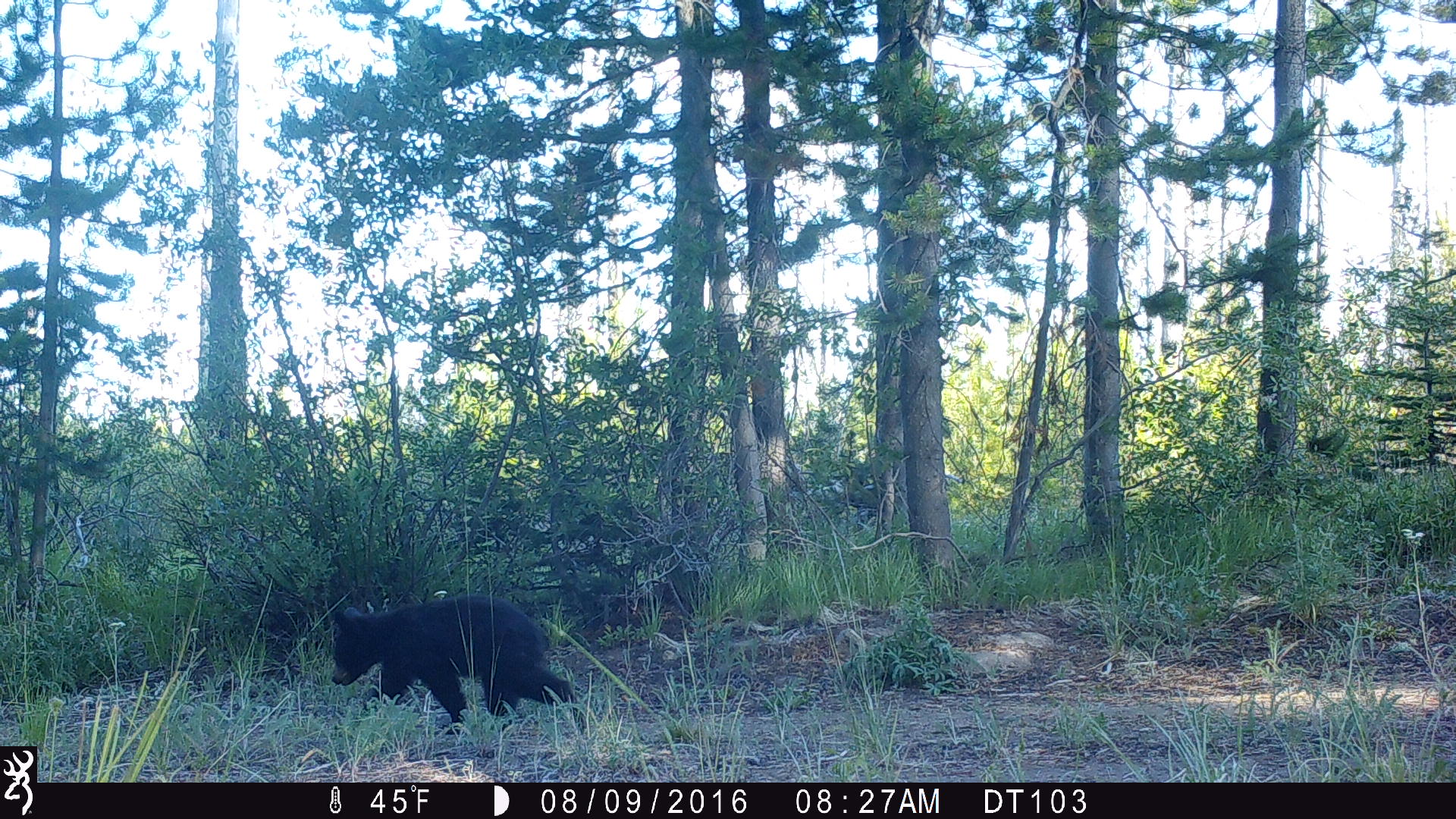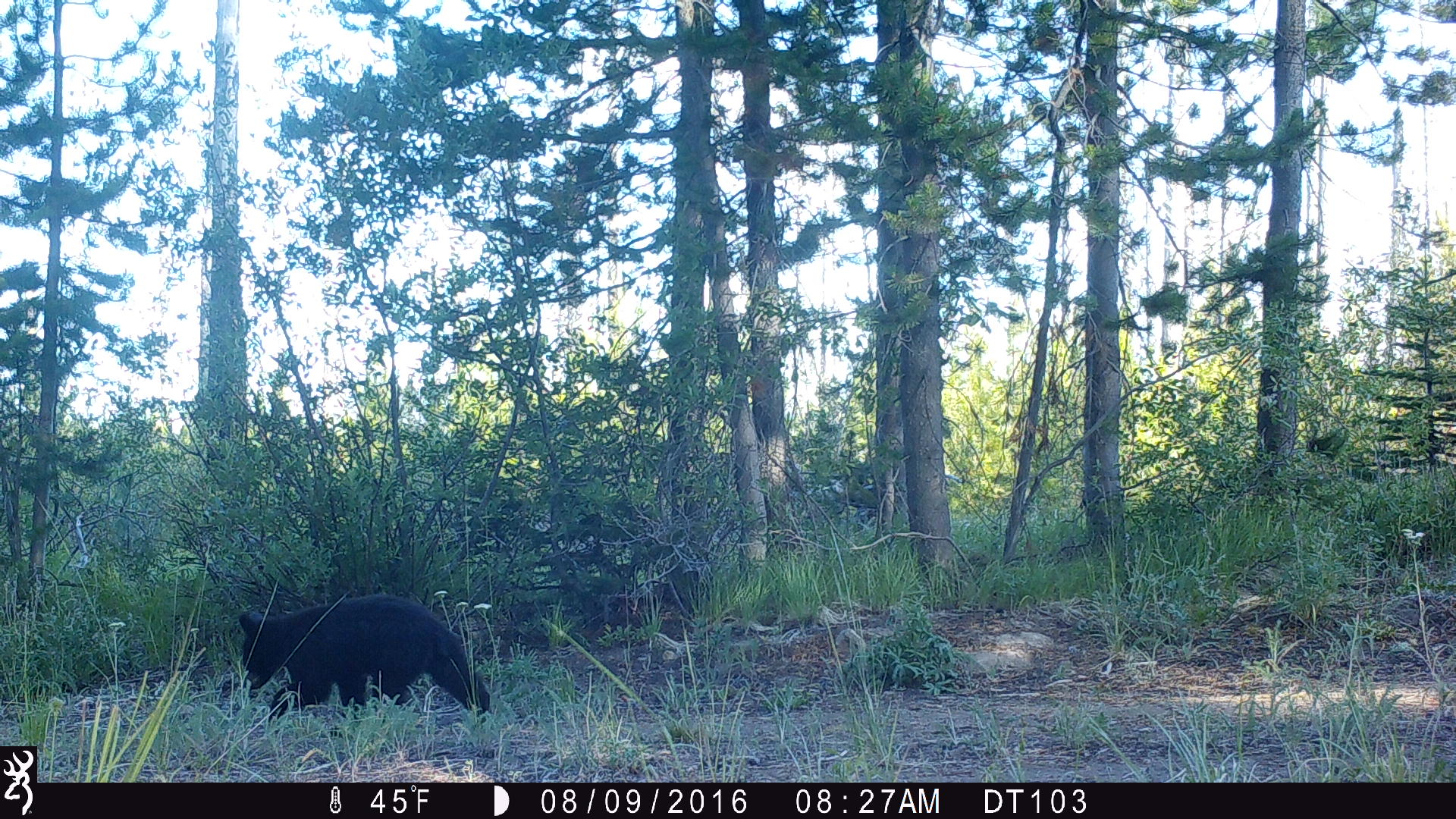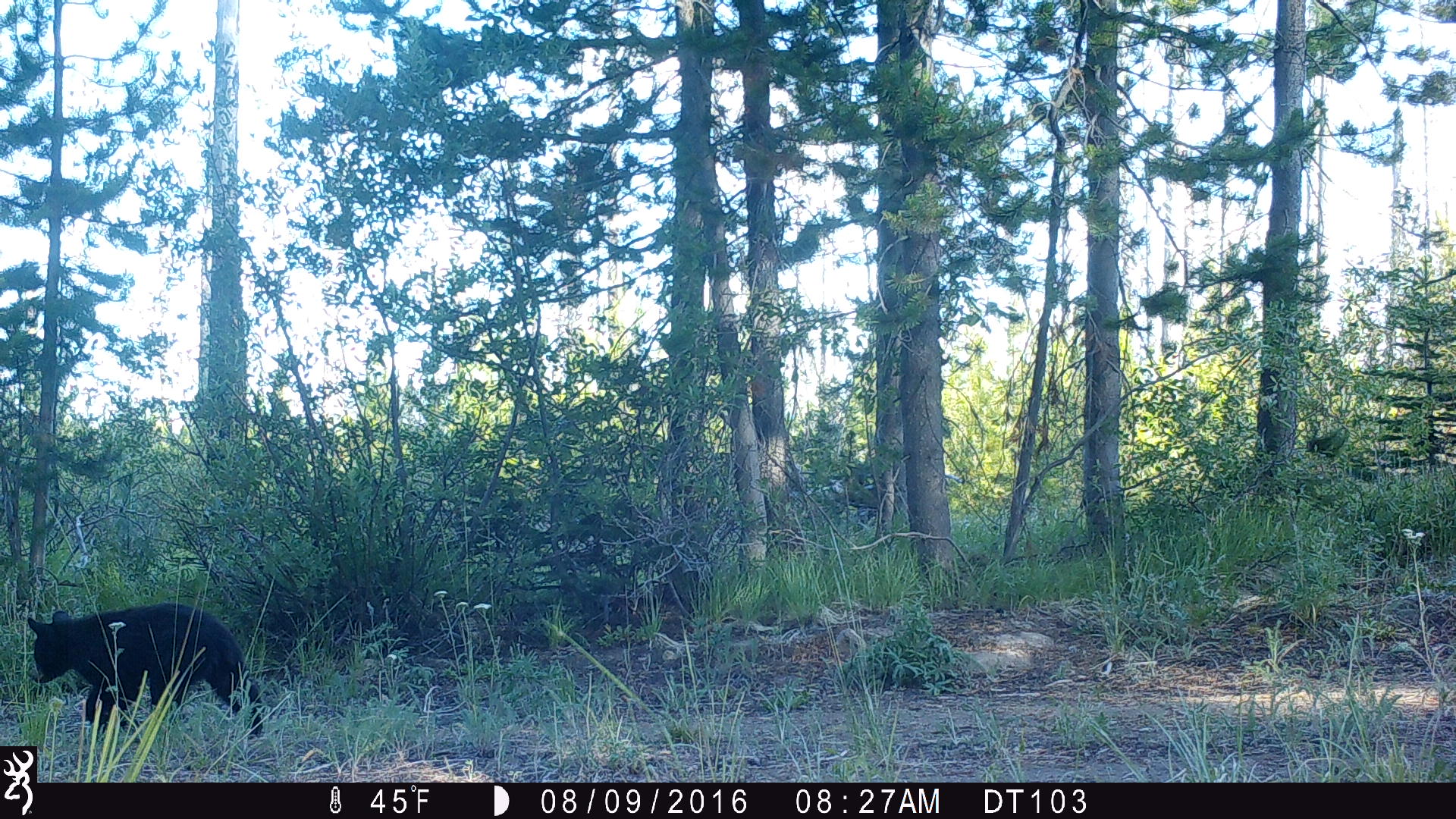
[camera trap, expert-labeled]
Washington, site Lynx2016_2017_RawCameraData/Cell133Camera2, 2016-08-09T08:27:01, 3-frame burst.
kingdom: Animalia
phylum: Chordata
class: Mammalia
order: Carnivora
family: Ursidae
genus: Ursus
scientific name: Ursus americanus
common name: american black bear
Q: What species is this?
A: Ursus americanus (american black bear).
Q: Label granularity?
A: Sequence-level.